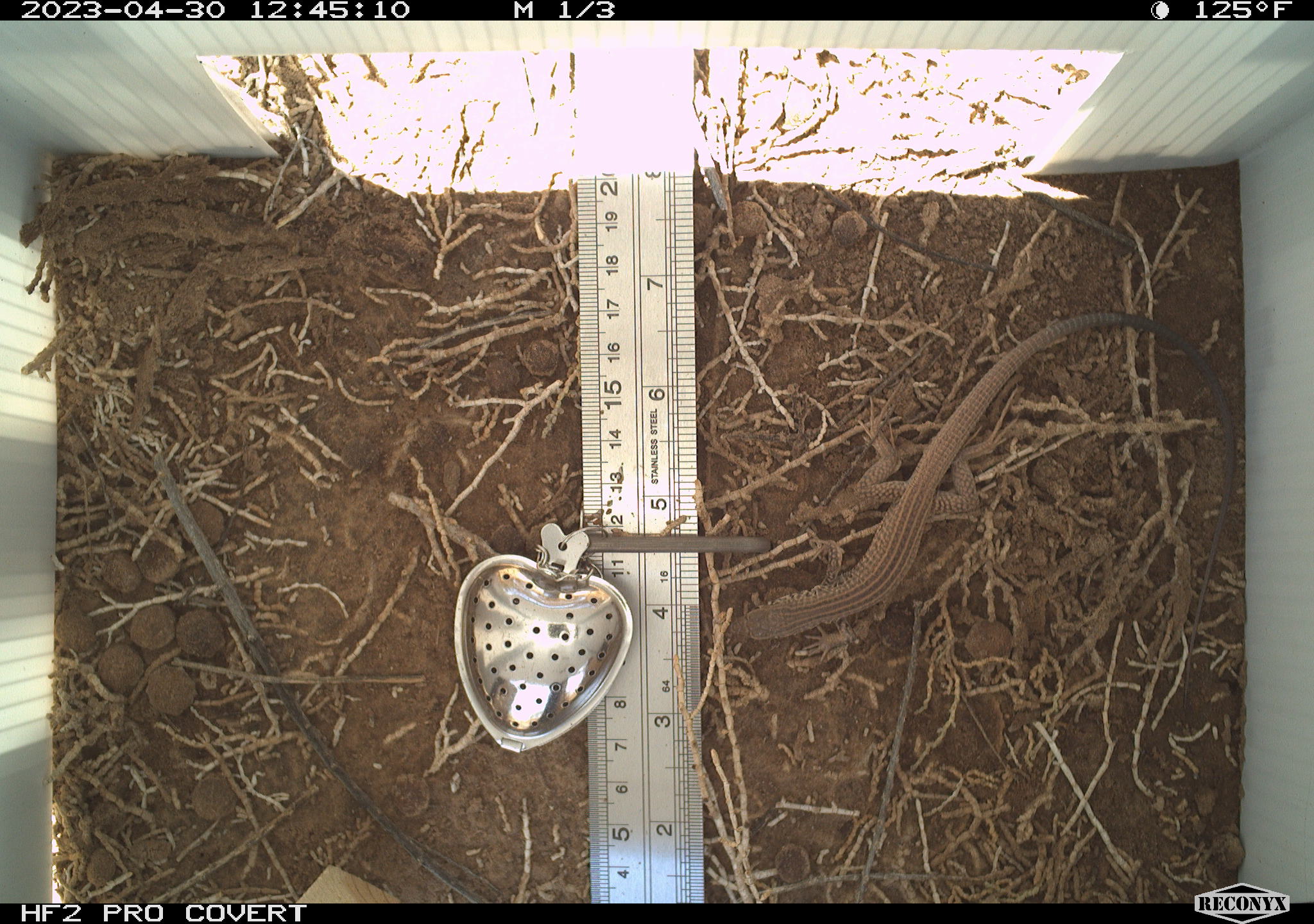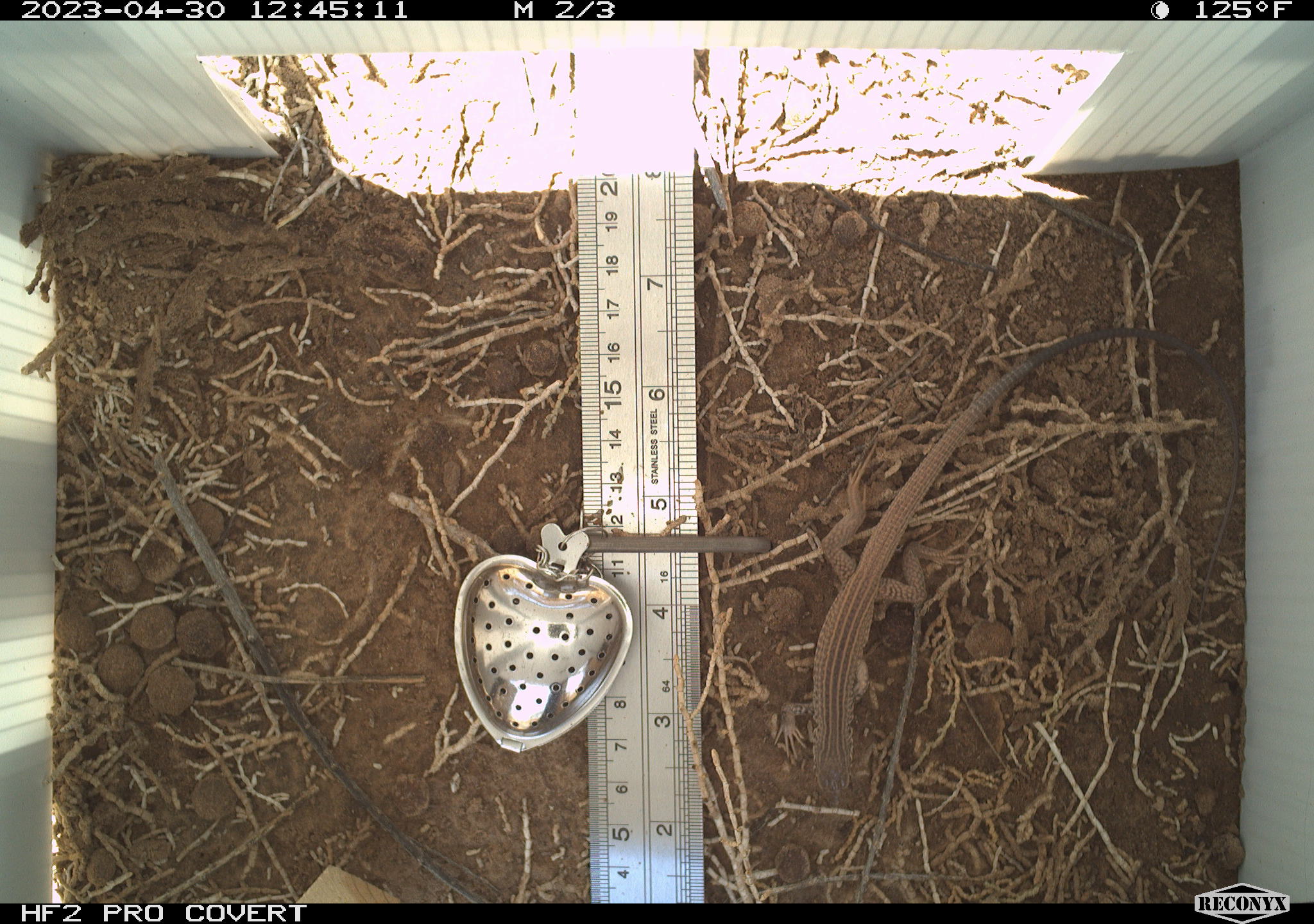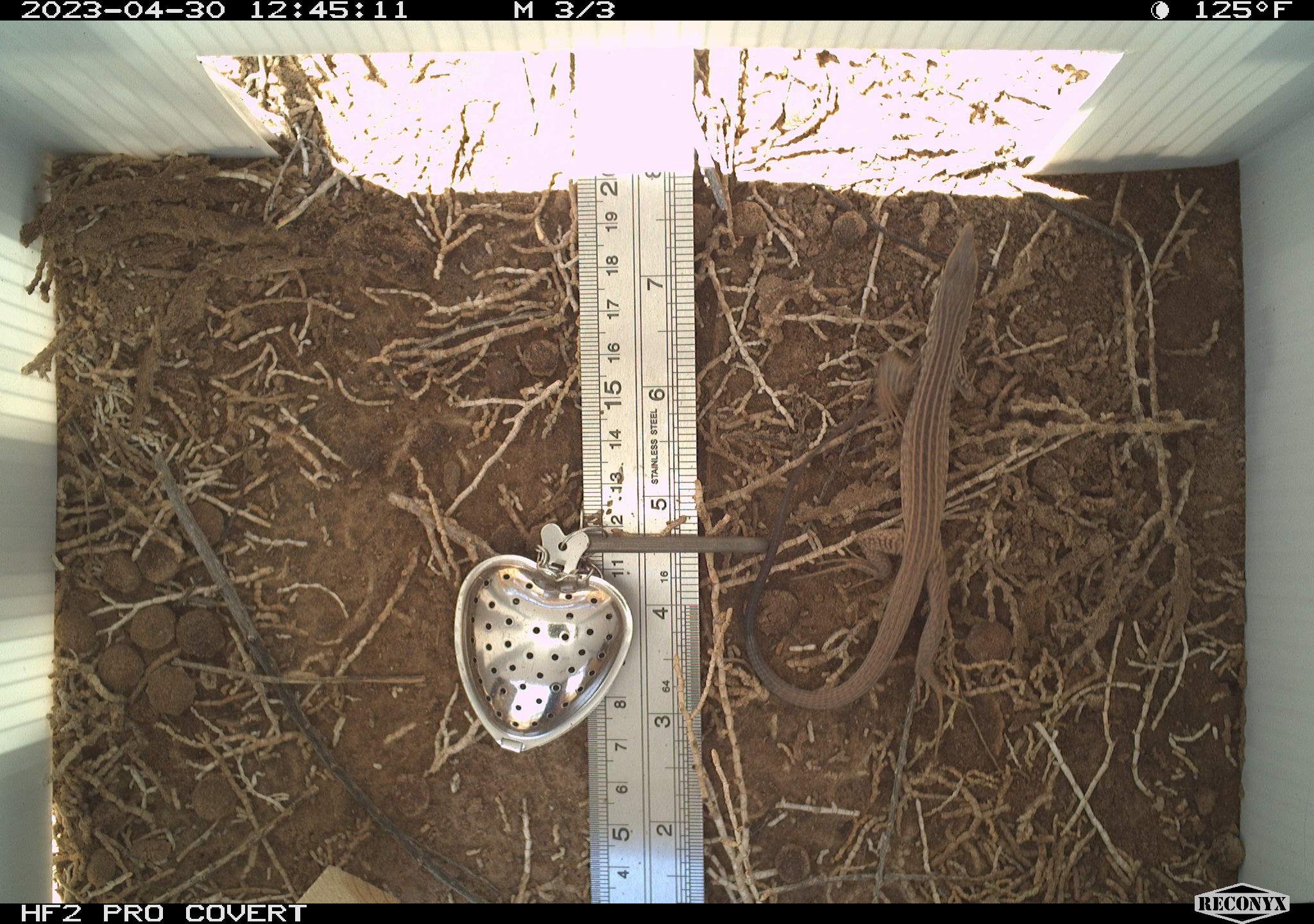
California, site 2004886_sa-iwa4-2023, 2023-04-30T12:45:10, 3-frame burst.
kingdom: Animalia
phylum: Chordata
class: Reptilia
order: Squamata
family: Teiidae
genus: Aspidoscelis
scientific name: Aspidoscelis tigris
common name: western whiptail